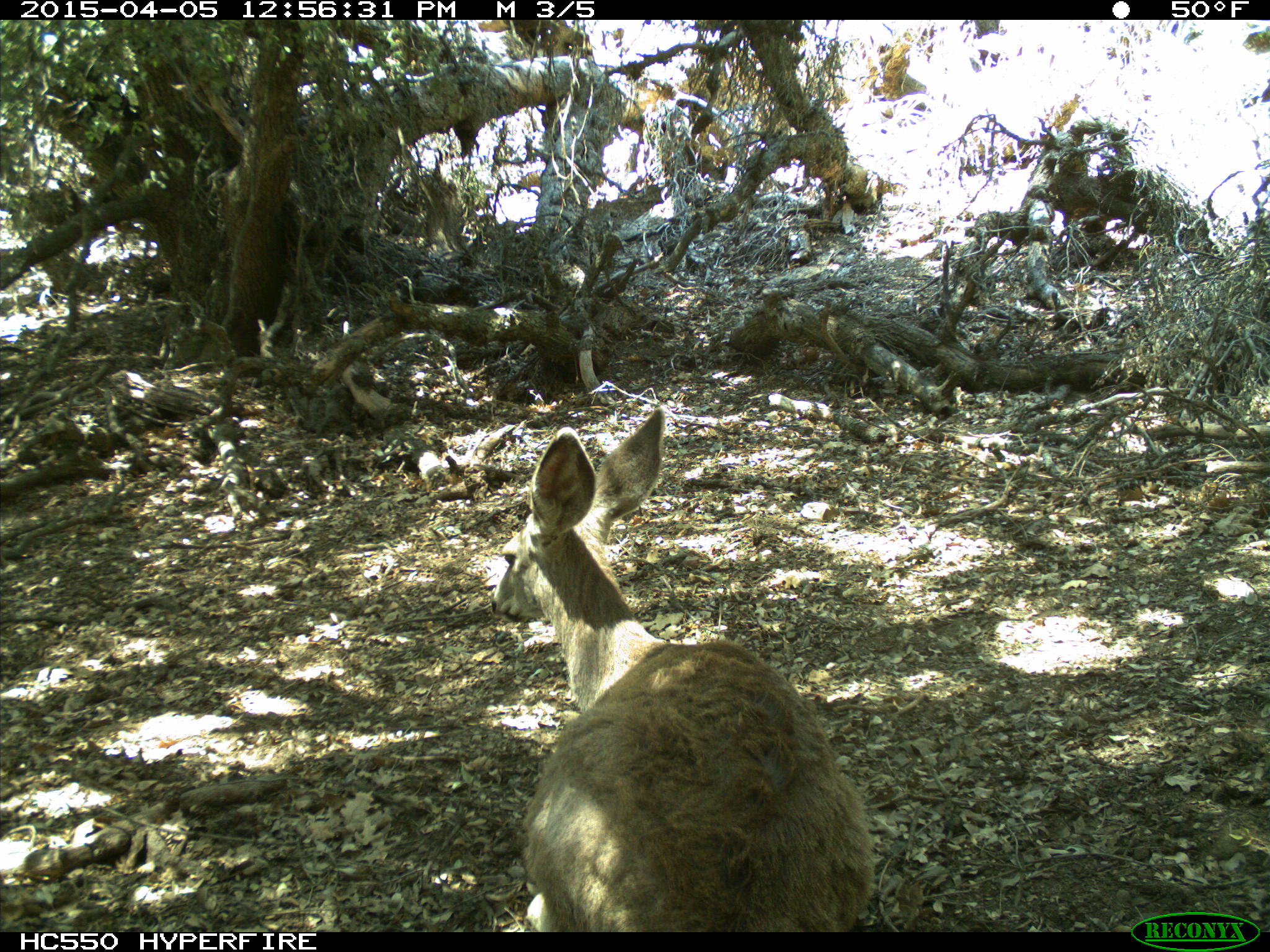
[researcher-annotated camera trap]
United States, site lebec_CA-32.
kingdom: Animalia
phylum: Chordata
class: Mammalia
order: Artiodactyla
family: Cervidae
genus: Odocoileus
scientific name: Odocoileus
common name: deer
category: unidentified deer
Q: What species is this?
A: Unidentified deer (deer) (Odocoileus).